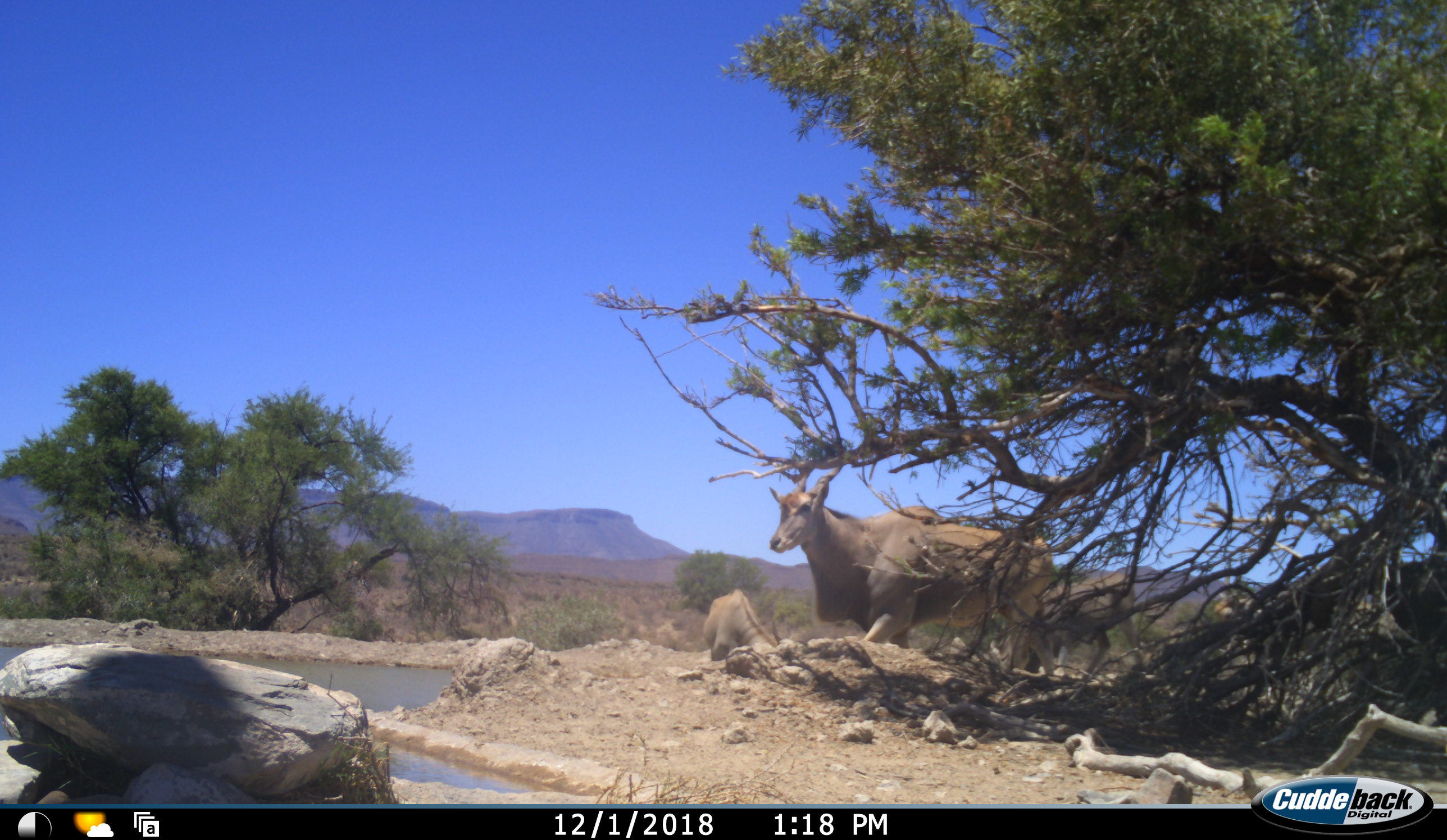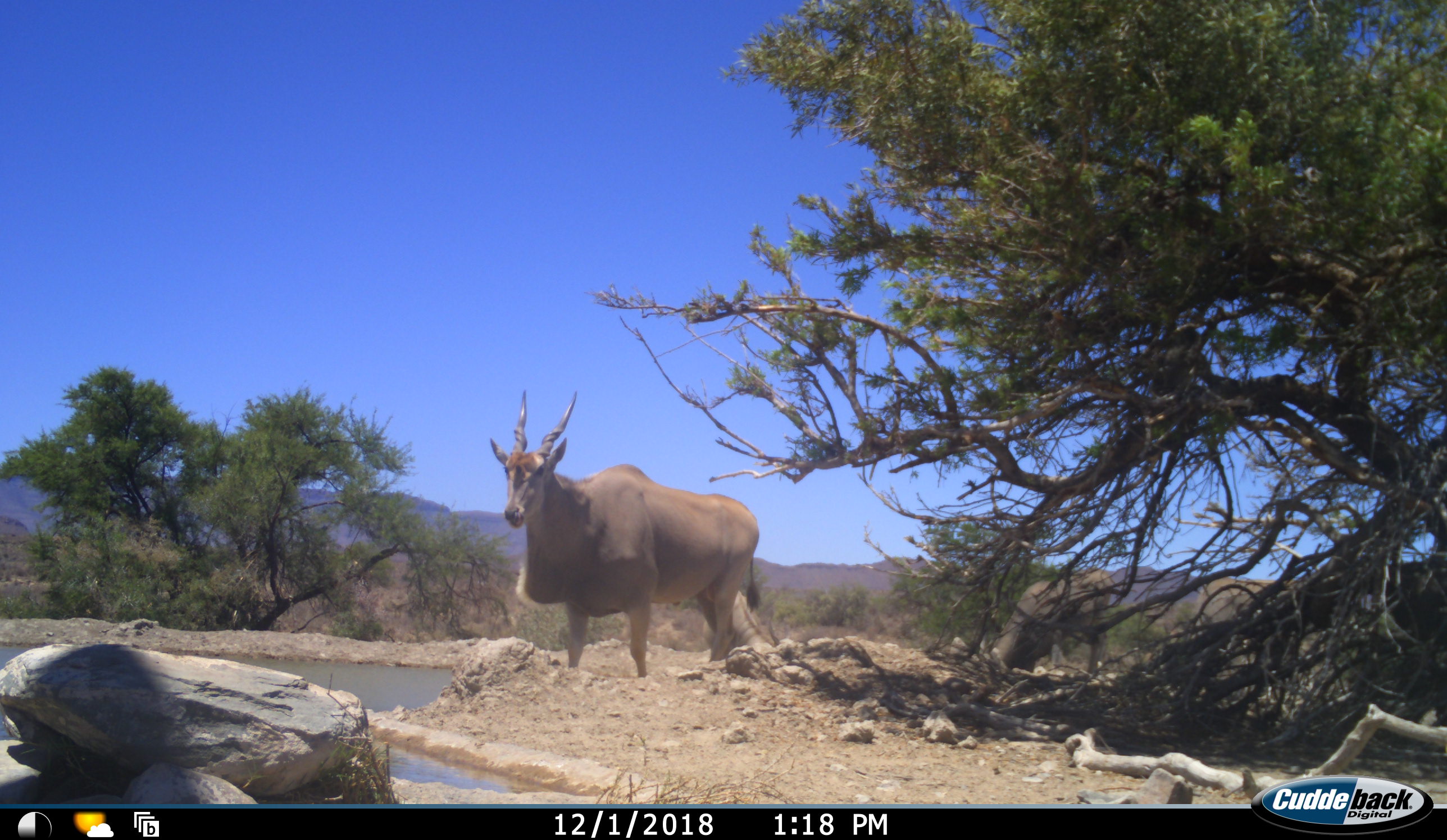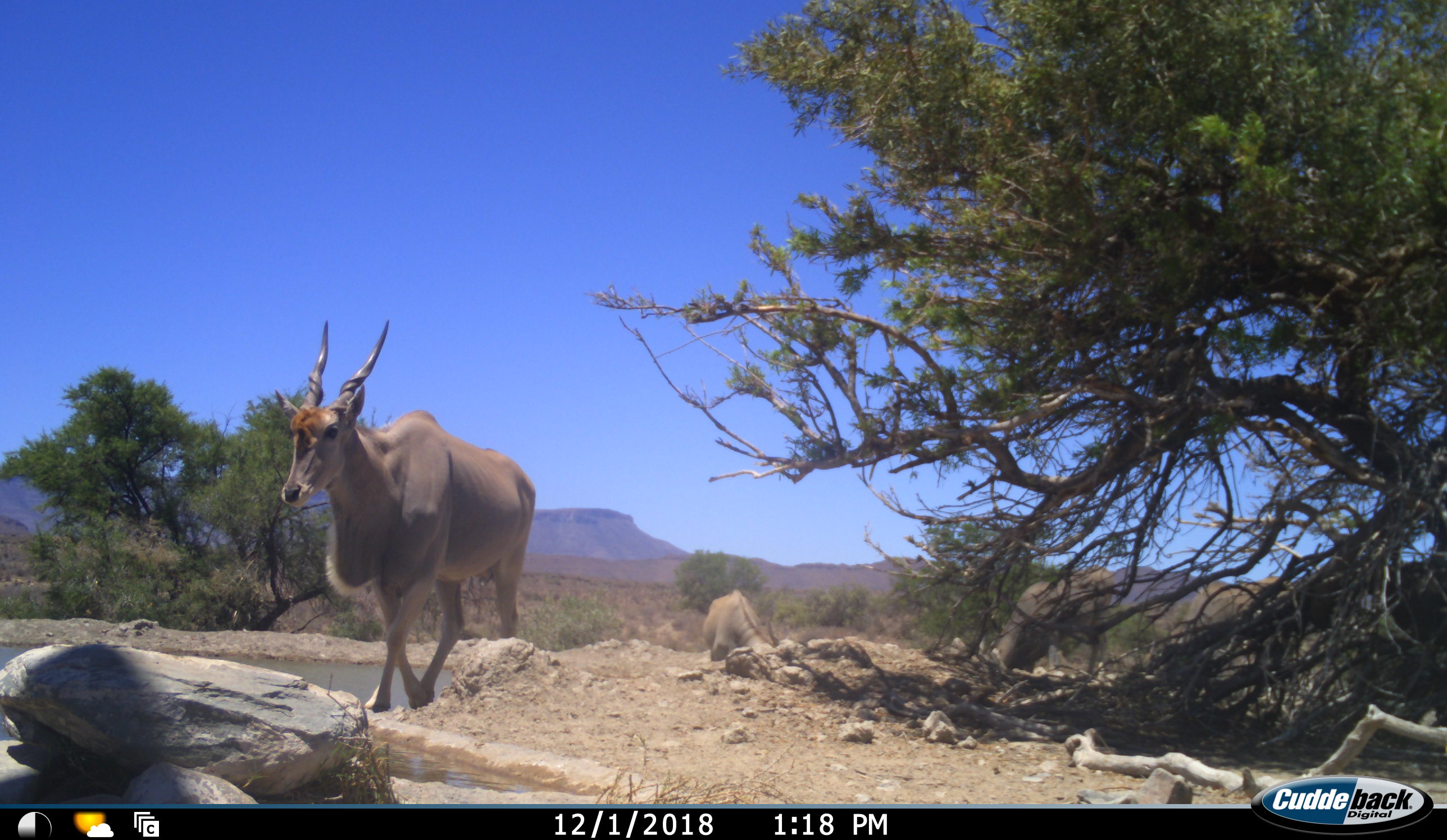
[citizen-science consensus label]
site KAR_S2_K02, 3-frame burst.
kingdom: Animalia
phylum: Chordata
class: Mammalia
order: Artiodactyla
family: Bovidae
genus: Tragelaphus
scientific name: Tragelaphus oryx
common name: eland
Eland (Tragelaphus oryx), count 3. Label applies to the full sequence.